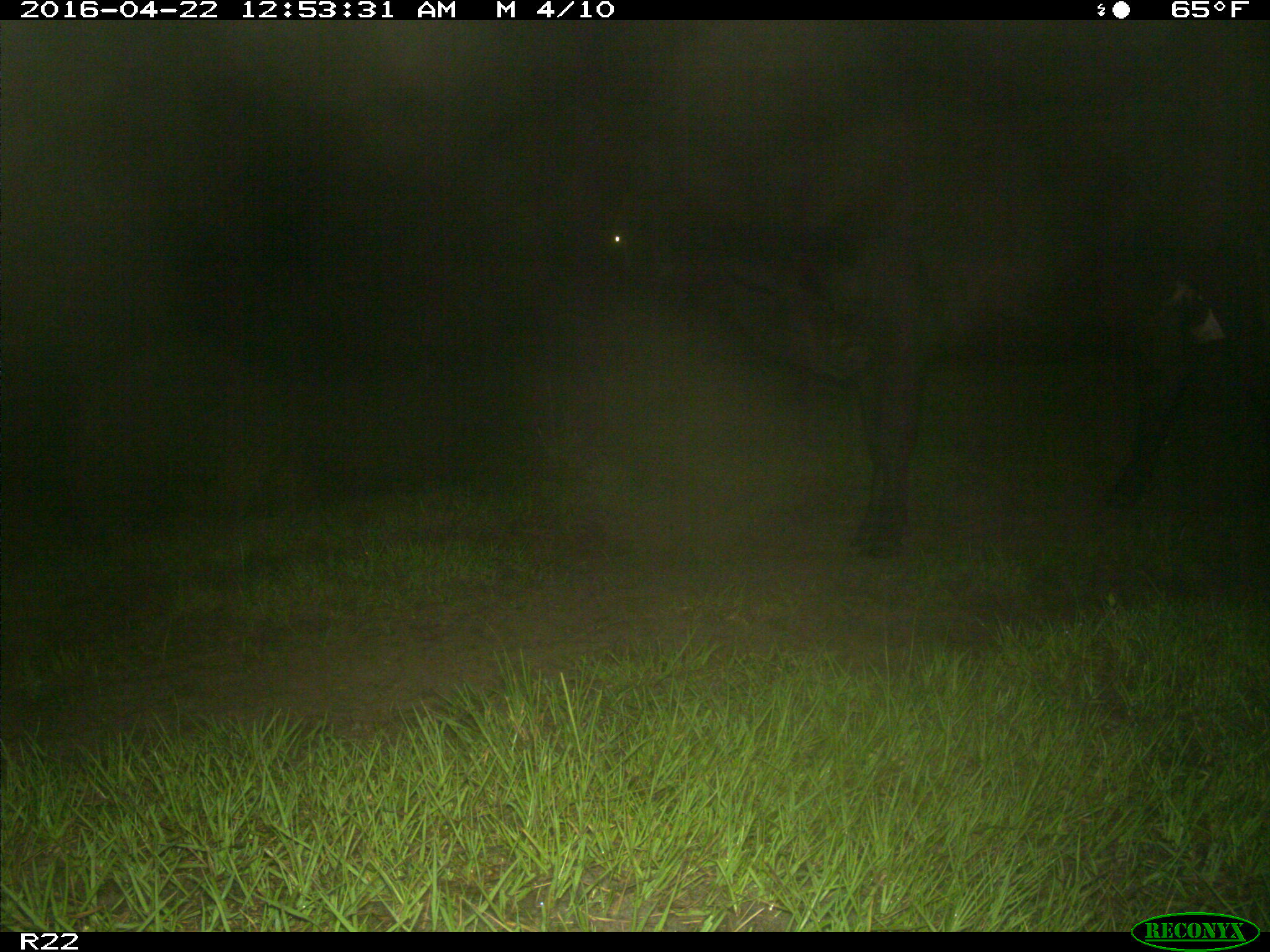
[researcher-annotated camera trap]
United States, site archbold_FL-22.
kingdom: Animalia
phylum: Chordata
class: Mammalia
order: Artiodactyla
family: Bovidae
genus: Bos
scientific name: Bos taurus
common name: domestic cow